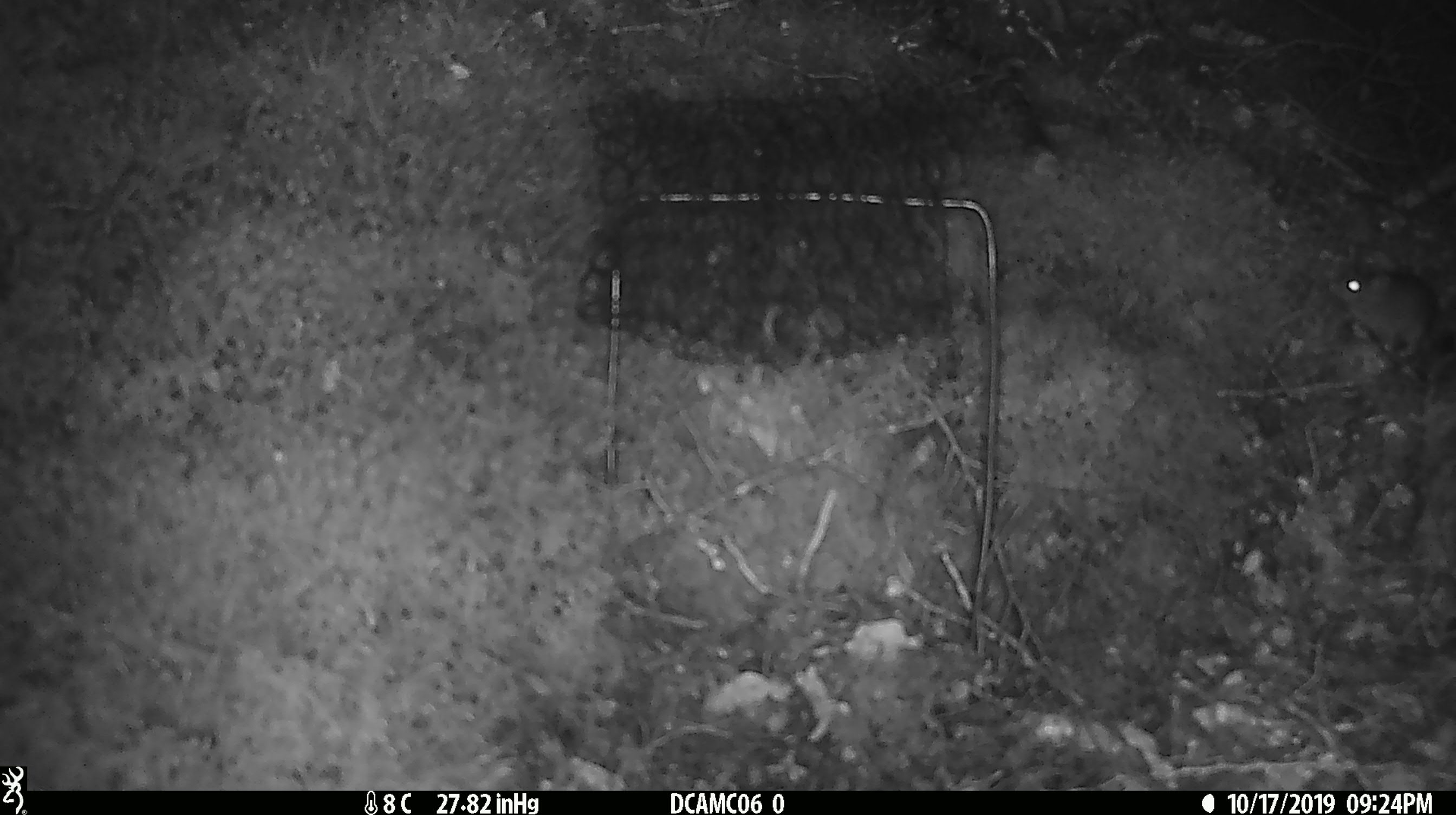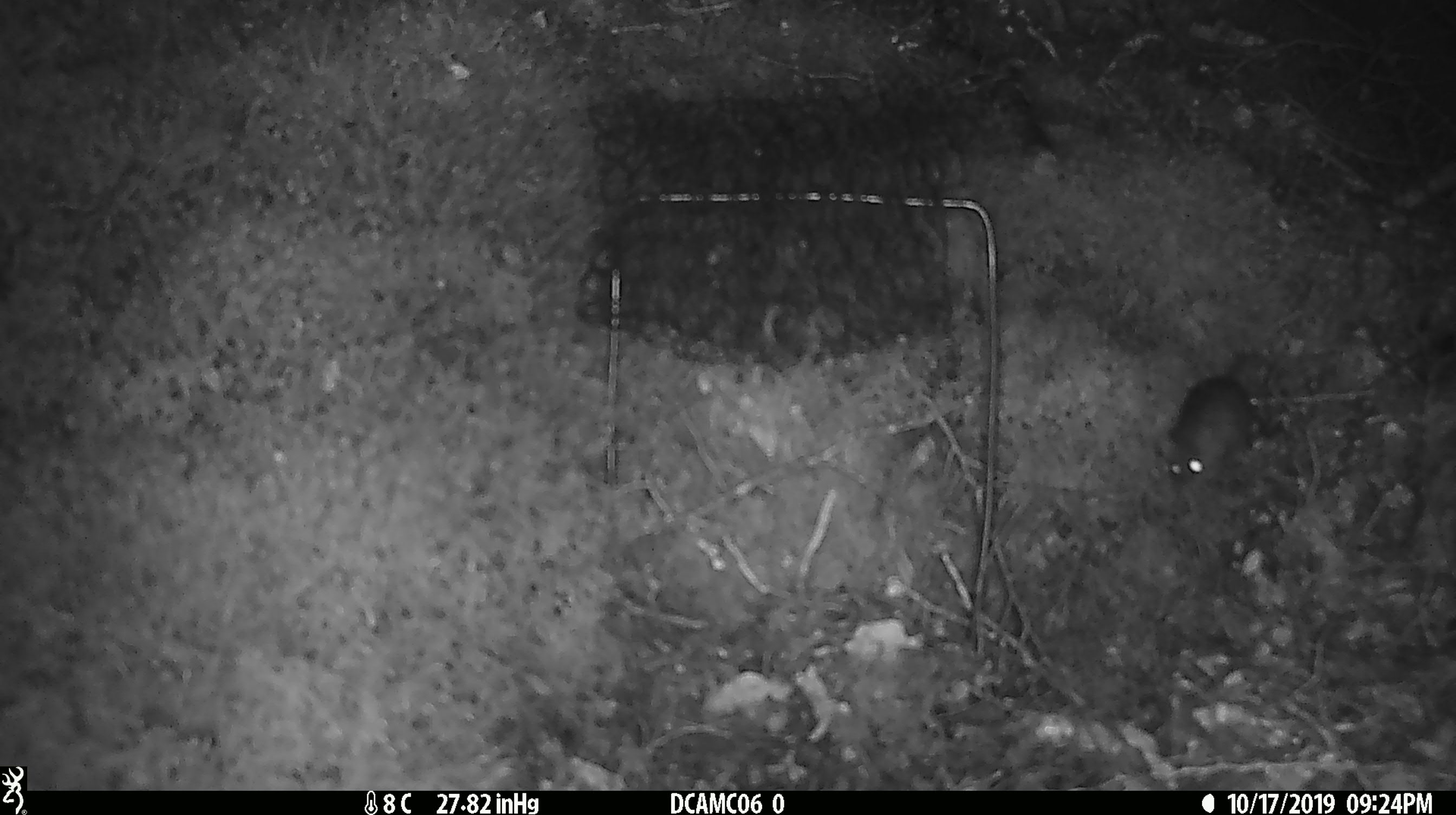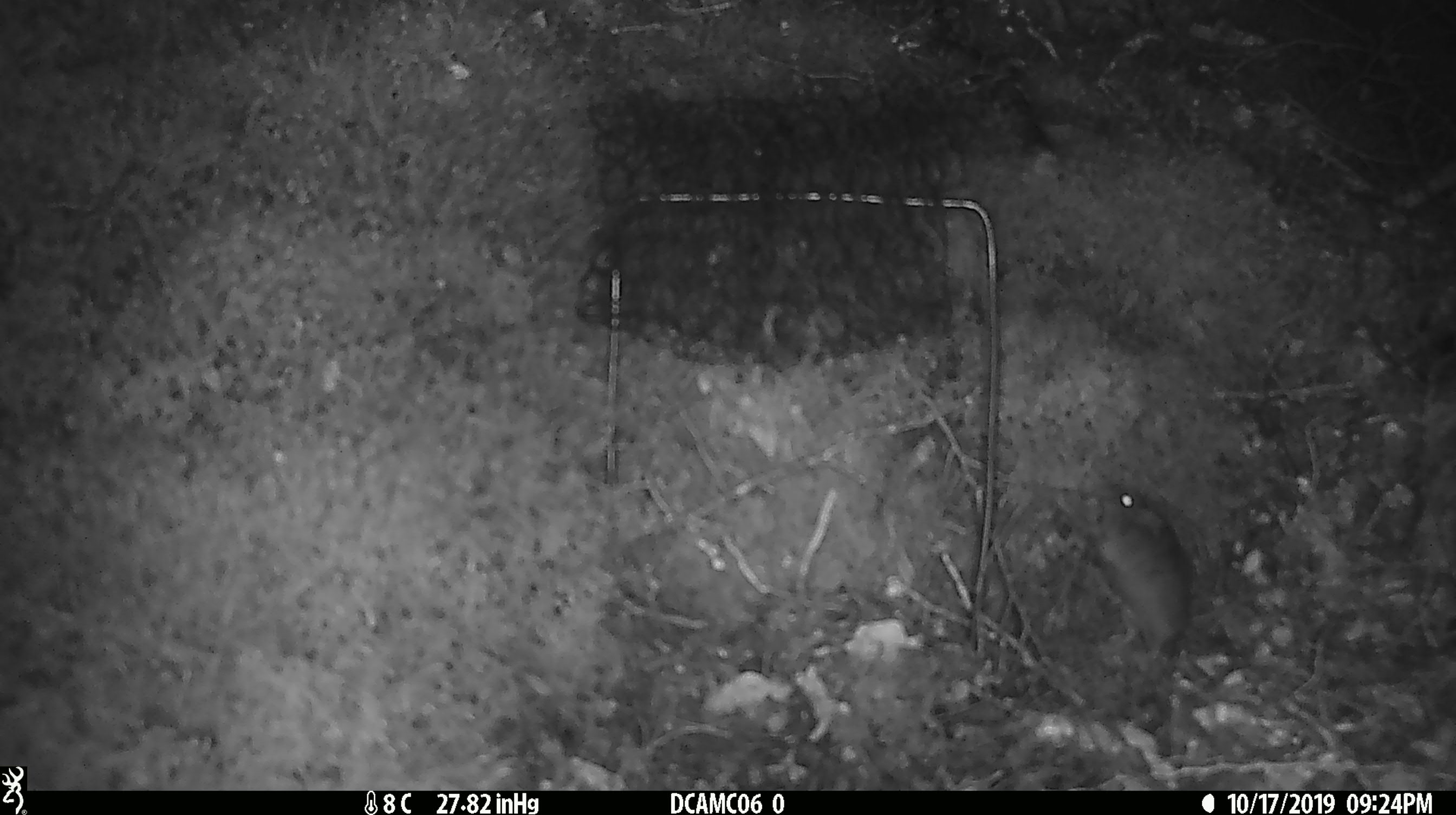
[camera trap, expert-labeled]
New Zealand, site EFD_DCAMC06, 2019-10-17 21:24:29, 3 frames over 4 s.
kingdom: Animalia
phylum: Chordata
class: Mammalia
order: Rodentia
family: Muridae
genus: Mus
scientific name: Mus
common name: mouse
Mouse (Mus).